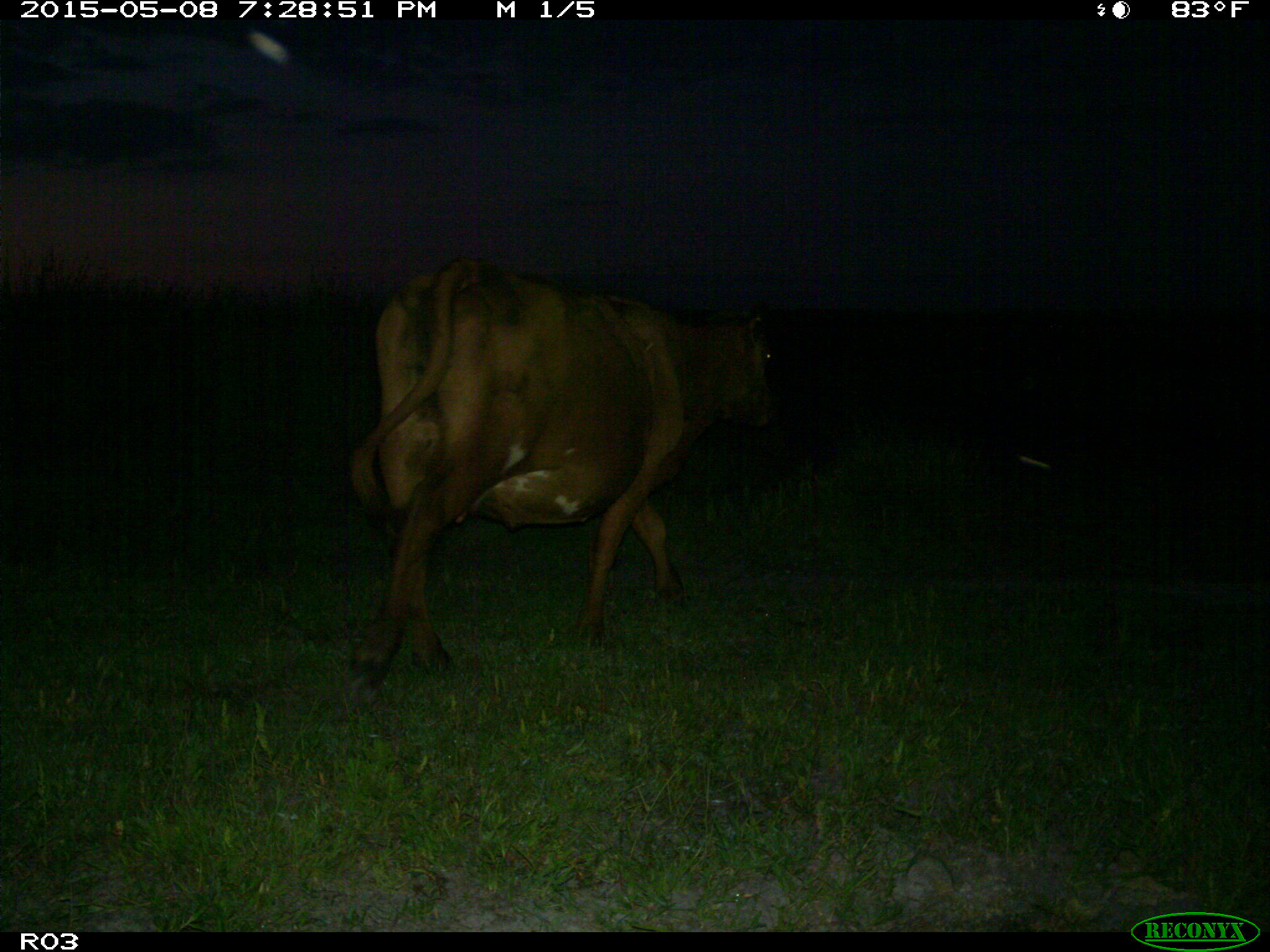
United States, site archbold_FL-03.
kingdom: Animalia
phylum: Chordata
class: Mammalia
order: Artiodactyla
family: Bovidae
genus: Bos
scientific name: Bos taurus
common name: domestic cow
Bos taurus (domestic cow).